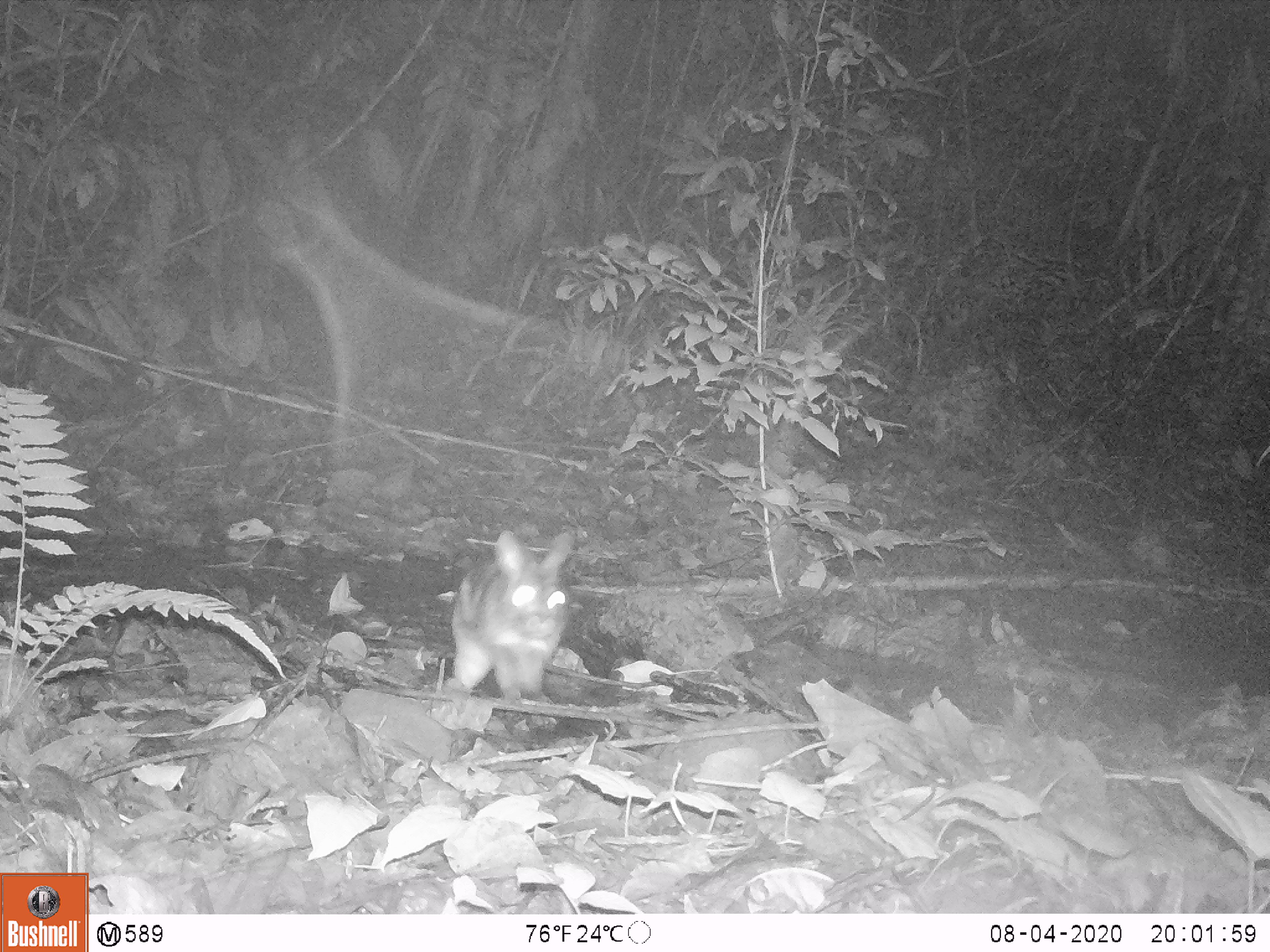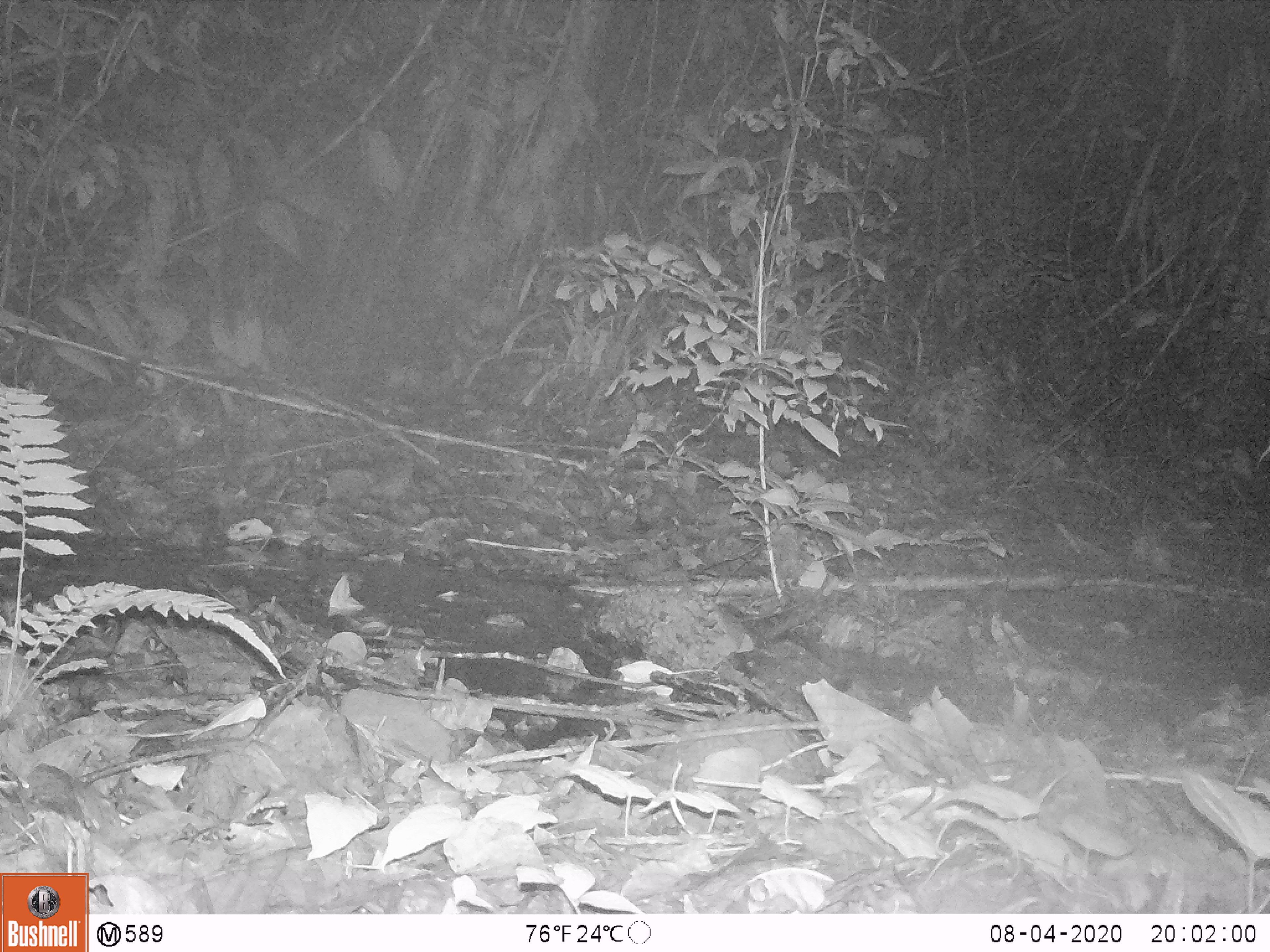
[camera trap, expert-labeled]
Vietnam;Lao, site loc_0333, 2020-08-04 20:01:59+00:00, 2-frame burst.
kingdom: Animalia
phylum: Chordata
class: Mammalia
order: Lagomorpha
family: Leporidae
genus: Nesolagus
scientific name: Nesolagus timminsi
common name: annamite striped rabbit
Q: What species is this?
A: Annamite striped rabbit (Nesolagus timminsi).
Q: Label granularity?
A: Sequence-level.